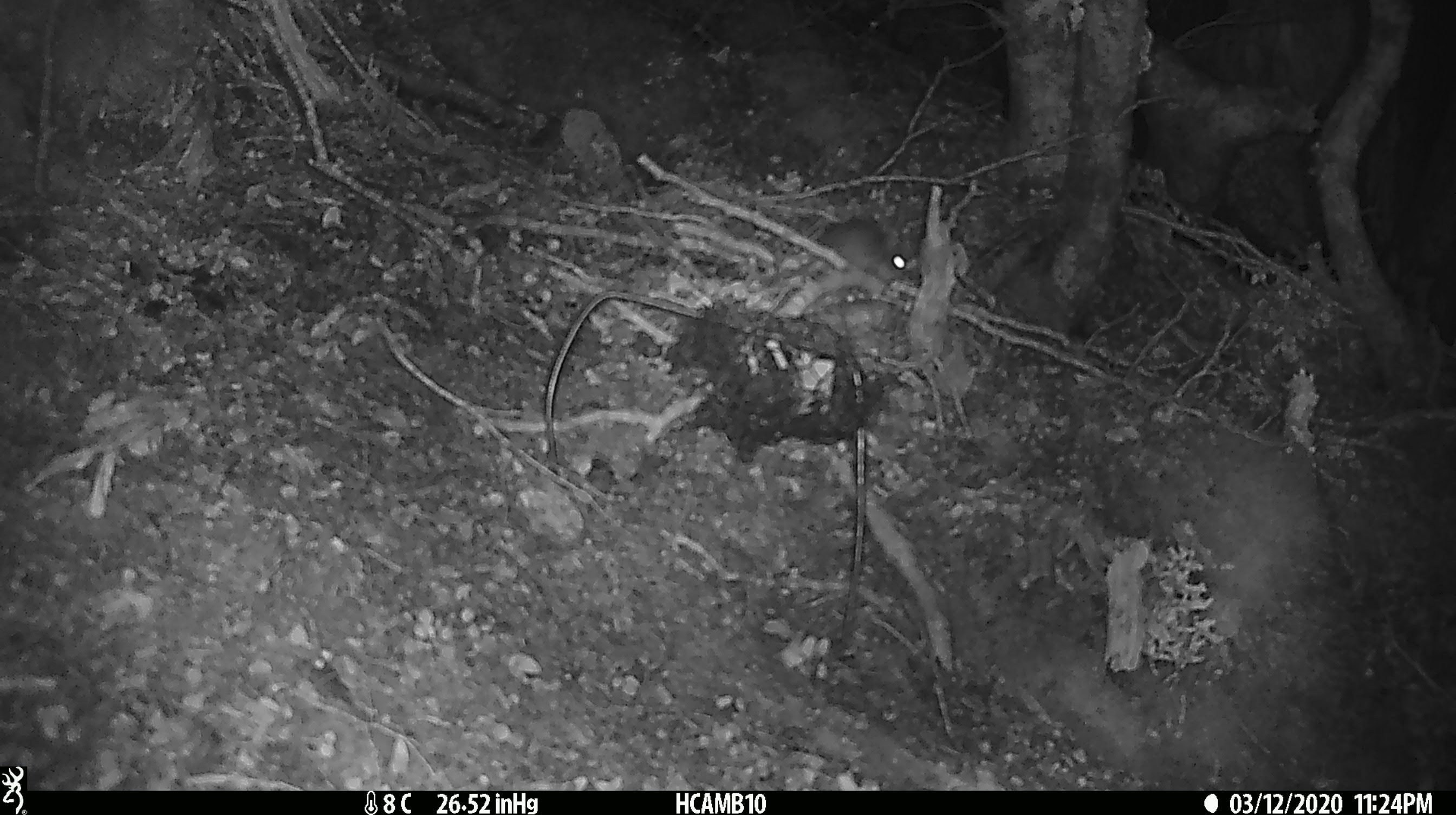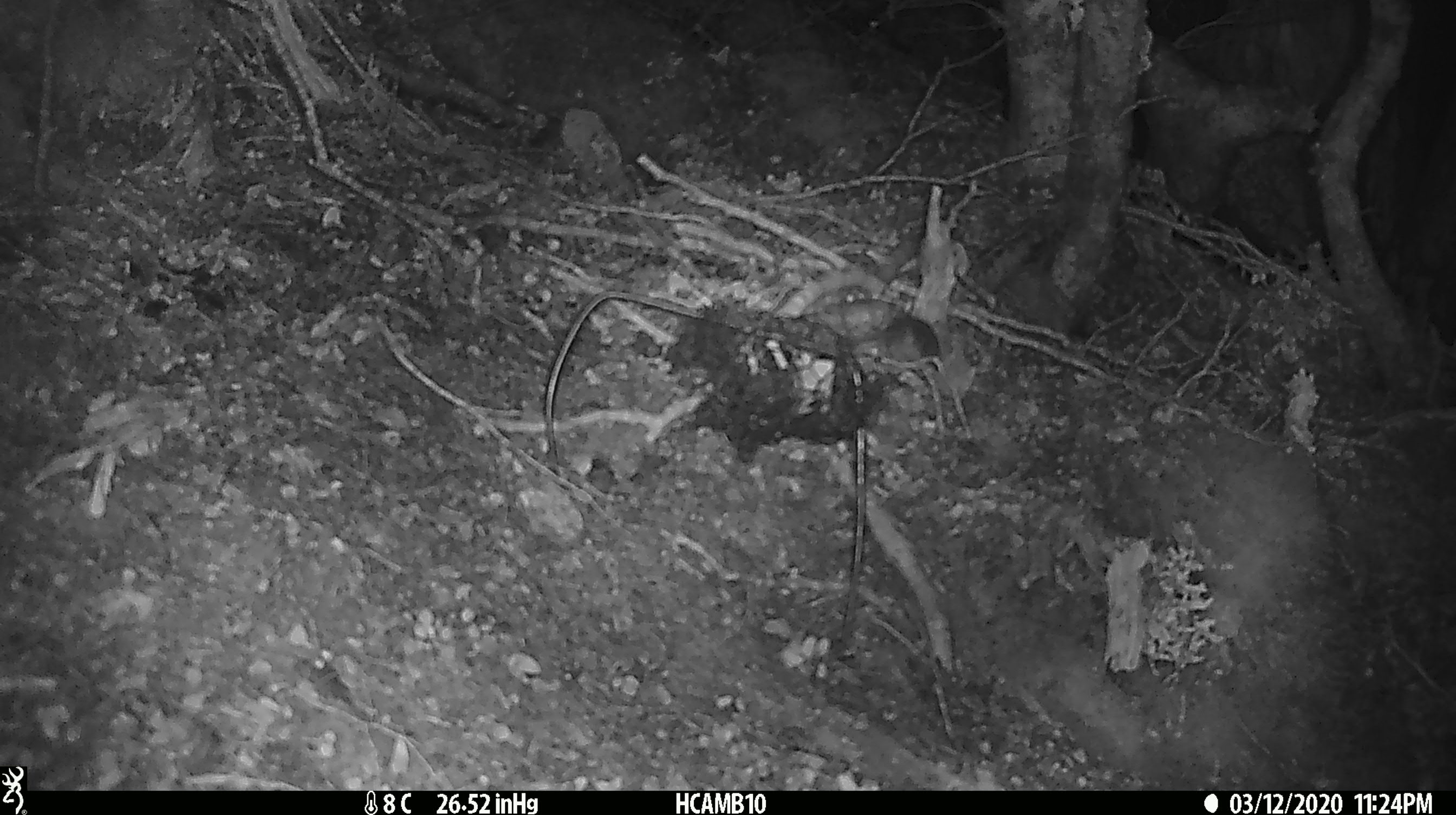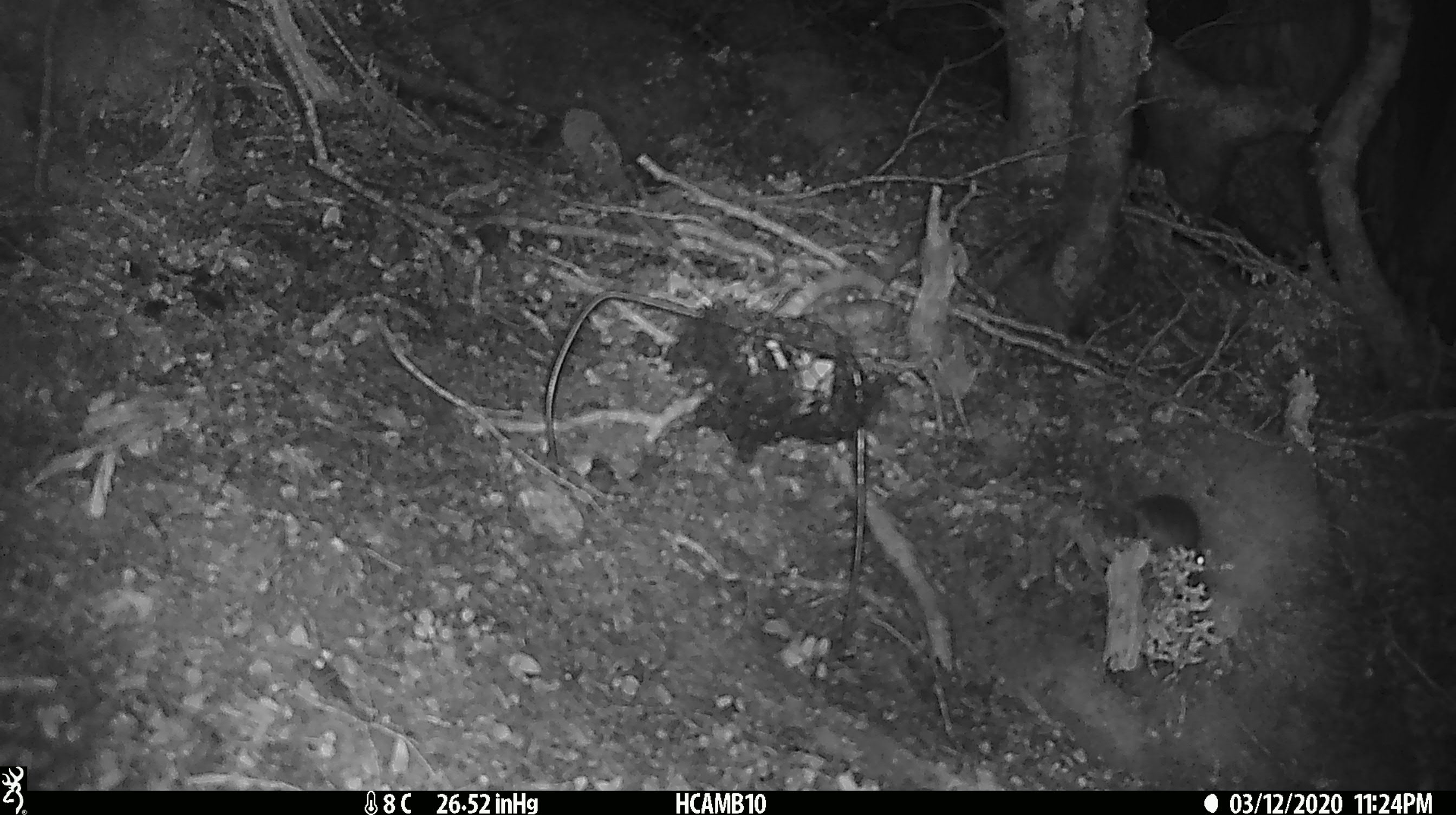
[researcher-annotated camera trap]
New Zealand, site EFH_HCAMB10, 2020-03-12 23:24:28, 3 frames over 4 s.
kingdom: Animalia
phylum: Chordata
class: Mammalia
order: Rodentia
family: Muridae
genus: Mus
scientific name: Mus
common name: mouse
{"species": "mouse (Mus)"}